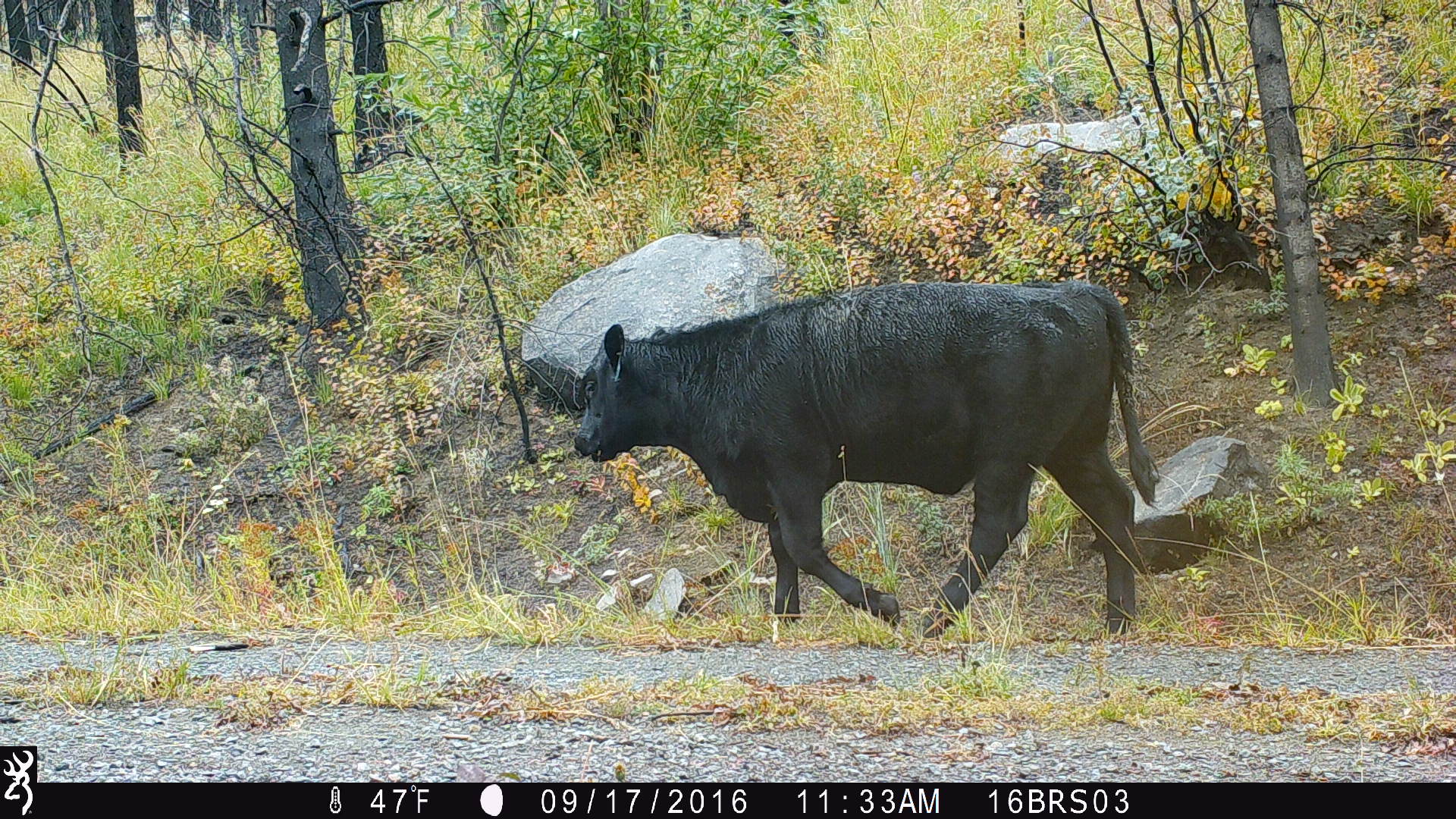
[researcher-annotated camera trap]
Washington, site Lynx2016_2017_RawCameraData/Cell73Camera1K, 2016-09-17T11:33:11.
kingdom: Animalia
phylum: Chordata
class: Mammalia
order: Artiodactyla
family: Bovidae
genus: Bos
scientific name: Bos taurus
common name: domestic cattle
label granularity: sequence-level